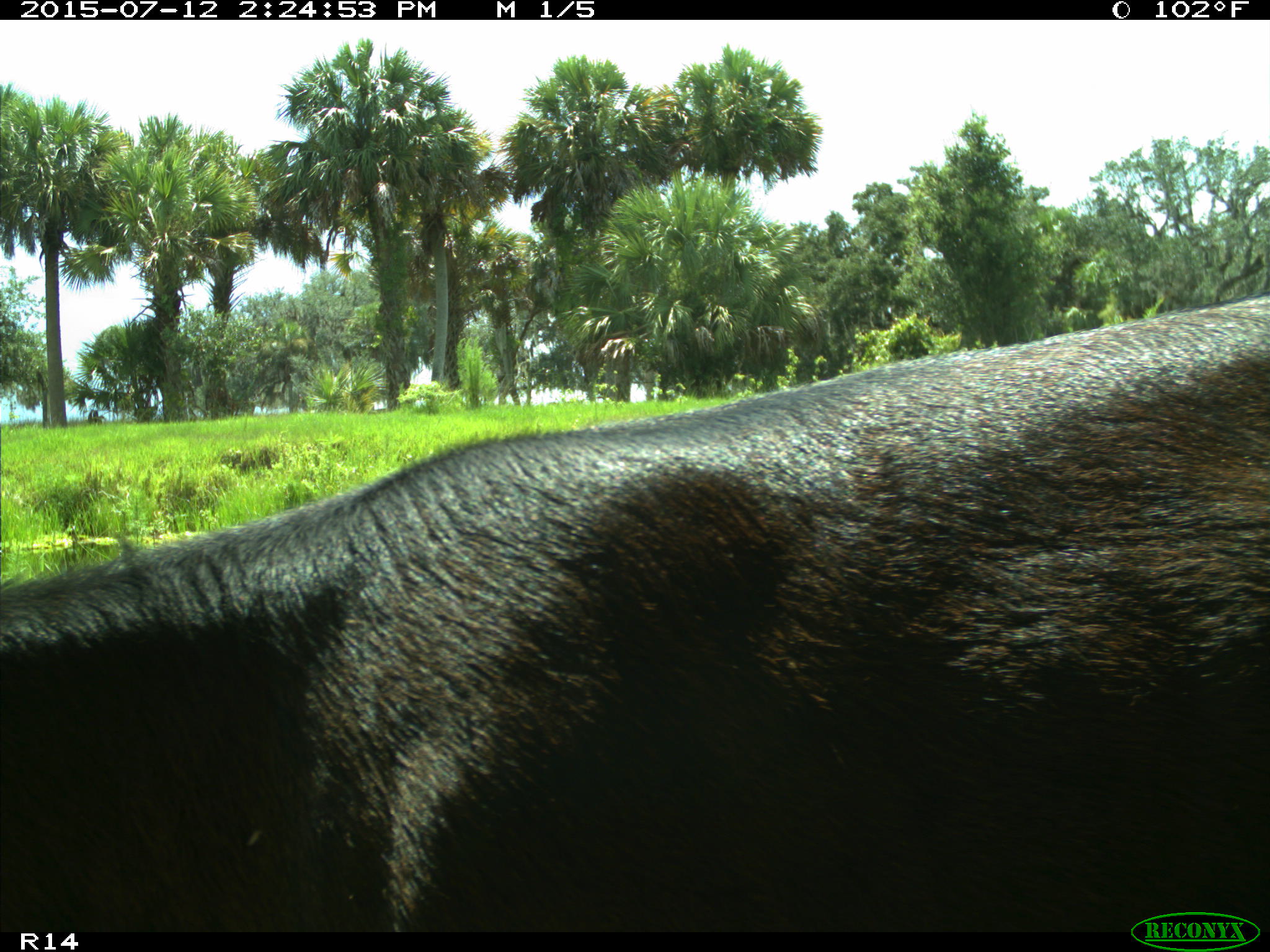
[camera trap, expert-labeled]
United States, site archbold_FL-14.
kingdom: Animalia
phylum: Chordata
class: Mammalia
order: Artiodactyla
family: Bovidae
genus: Bos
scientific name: Bos taurus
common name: domestic cow